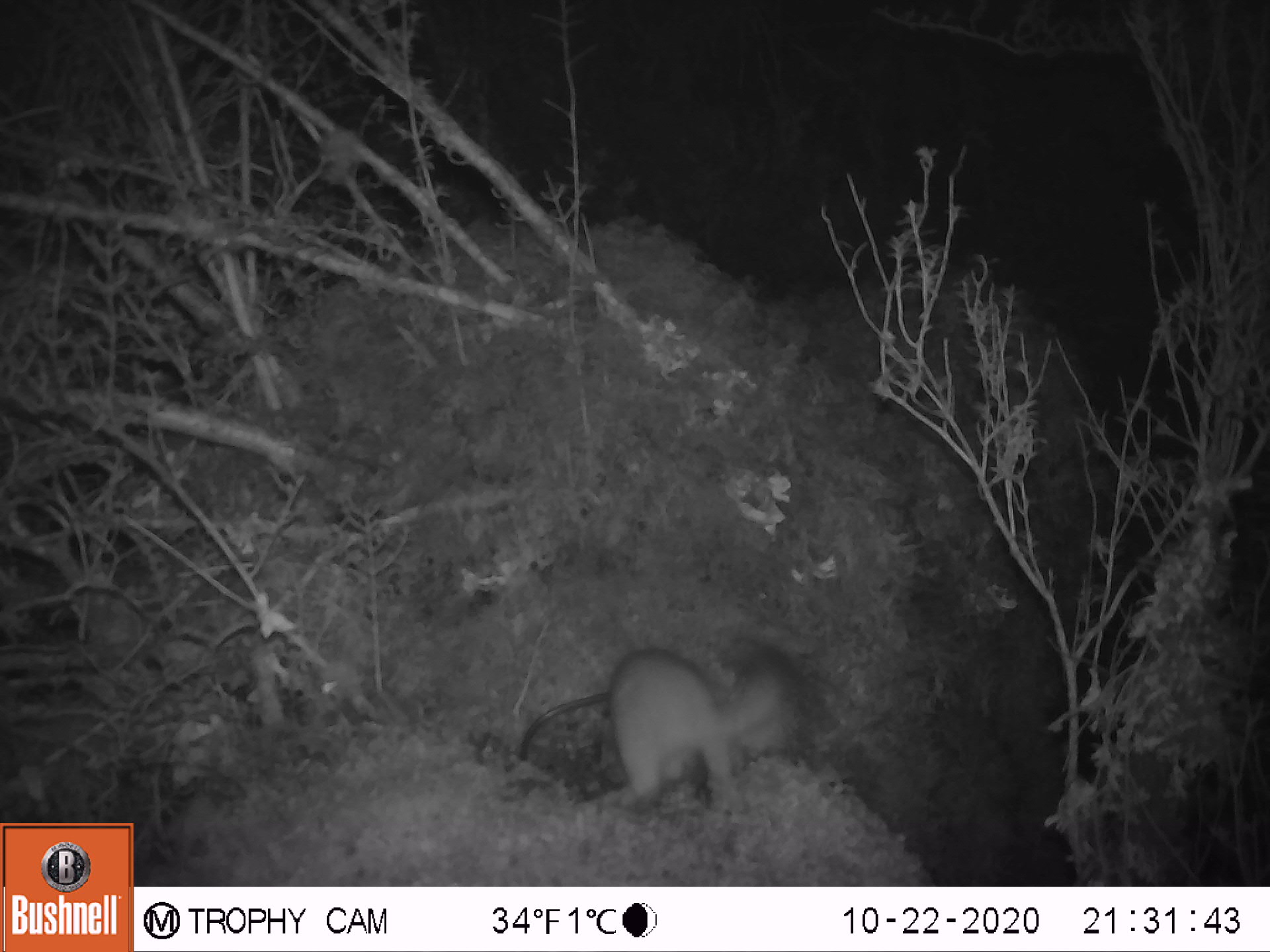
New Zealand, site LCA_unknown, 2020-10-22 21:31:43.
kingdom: Animalia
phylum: Chordata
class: Mammalia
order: Carnivora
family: Mustelidae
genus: Mustela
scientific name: Mustela erminea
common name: stoat